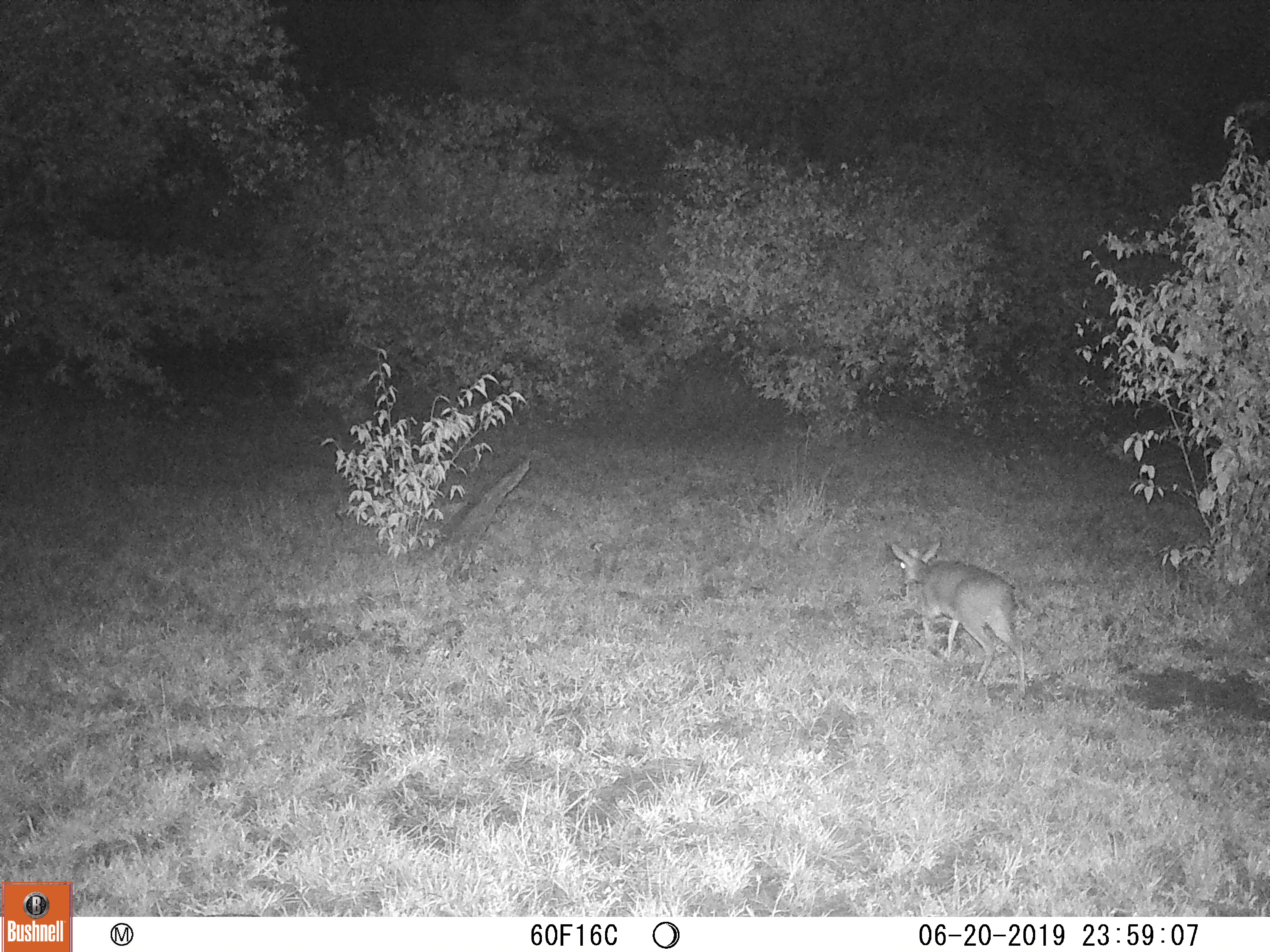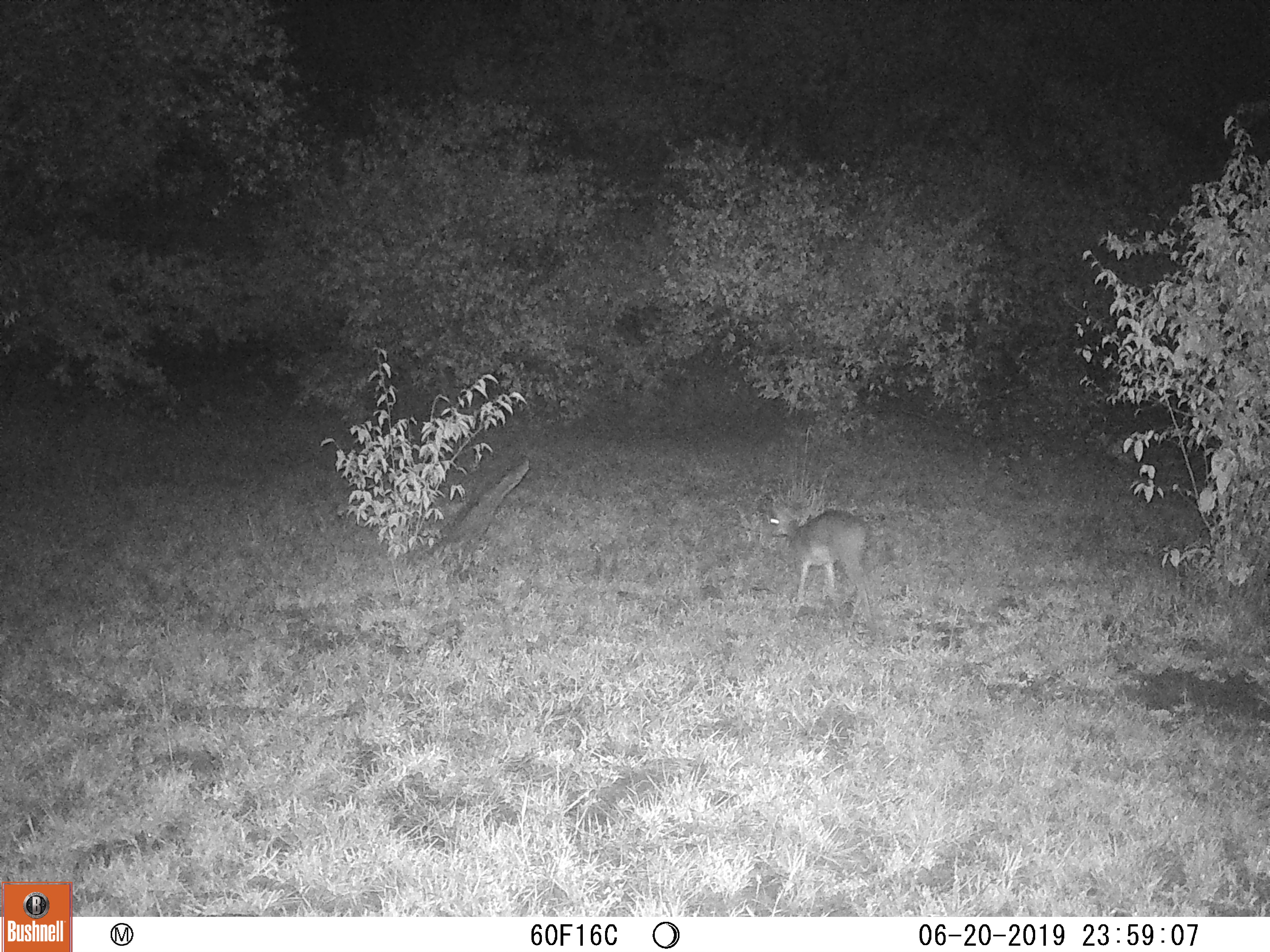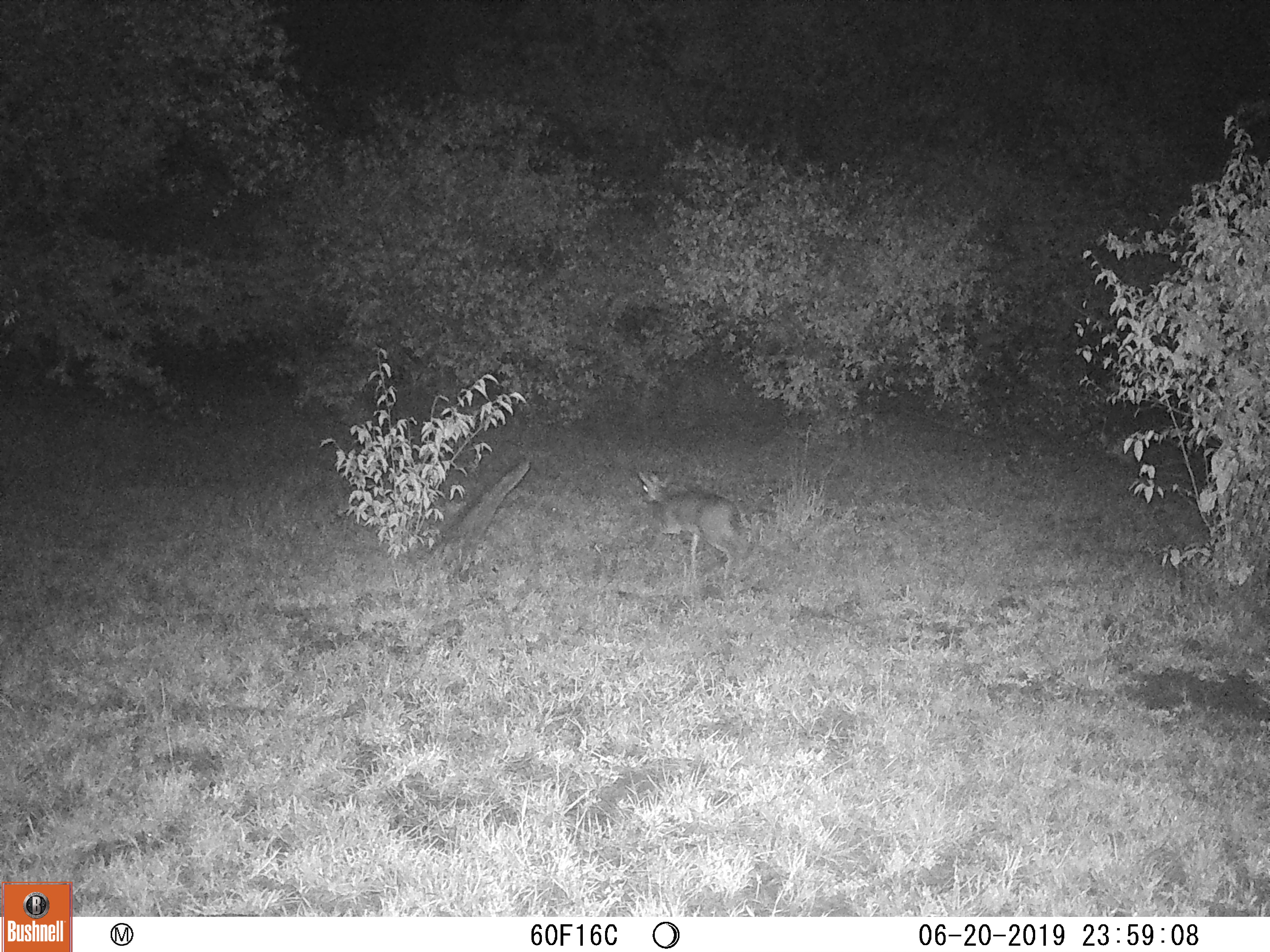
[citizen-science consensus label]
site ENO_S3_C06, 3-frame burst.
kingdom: Animalia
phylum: Chordata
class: Mammalia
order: Artiodactyla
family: Bovidae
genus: Madoqua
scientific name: Madoqua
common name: dik-dik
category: dikdik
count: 1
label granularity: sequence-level